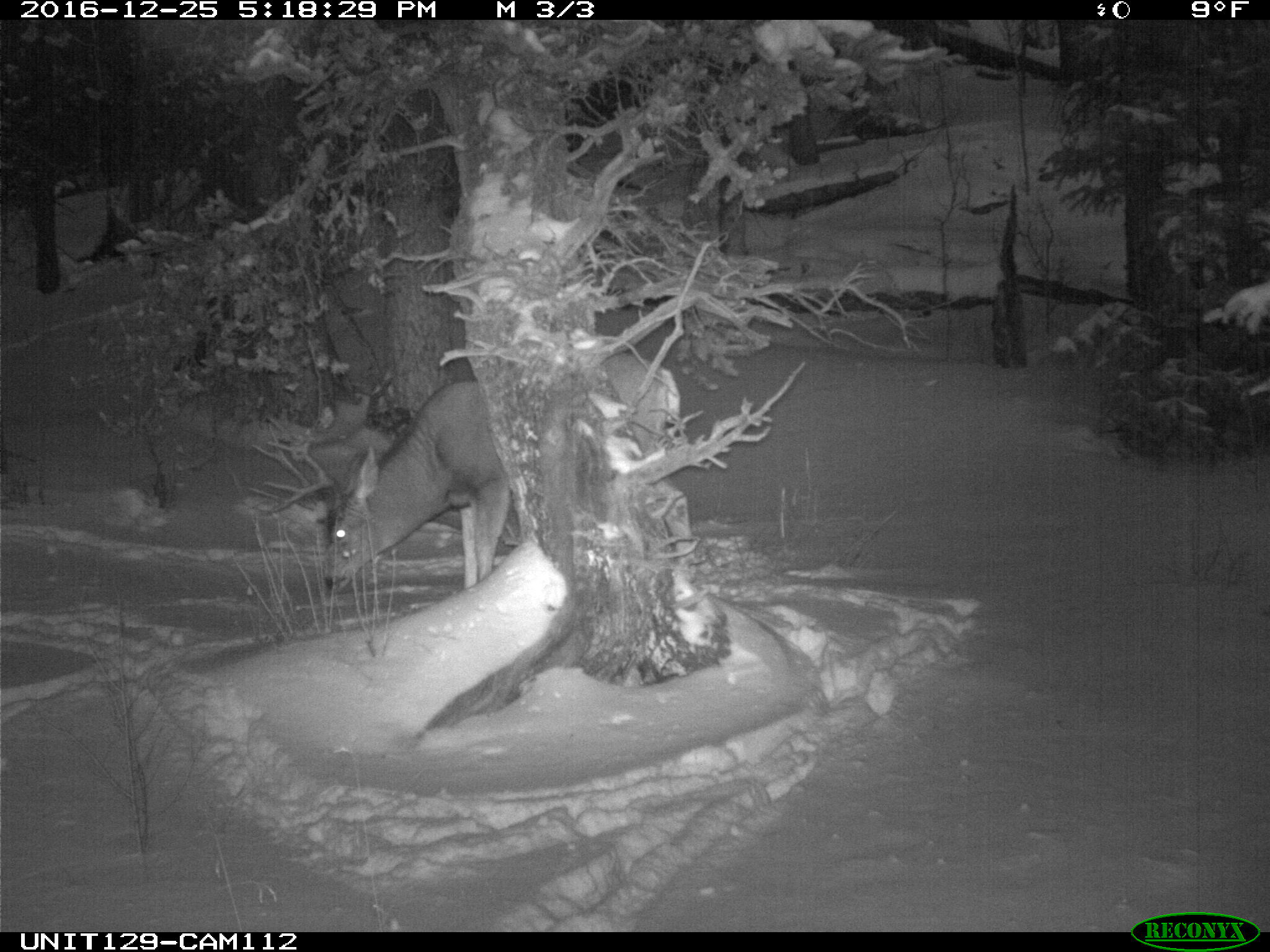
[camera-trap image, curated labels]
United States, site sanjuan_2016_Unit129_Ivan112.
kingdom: Animalia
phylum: Chordata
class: Mammalia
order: Artiodactyla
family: Cervidae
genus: Odocoileus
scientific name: Odocoileus hemionus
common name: mule deer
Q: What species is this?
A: Odocoileus hemionus (mule deer).